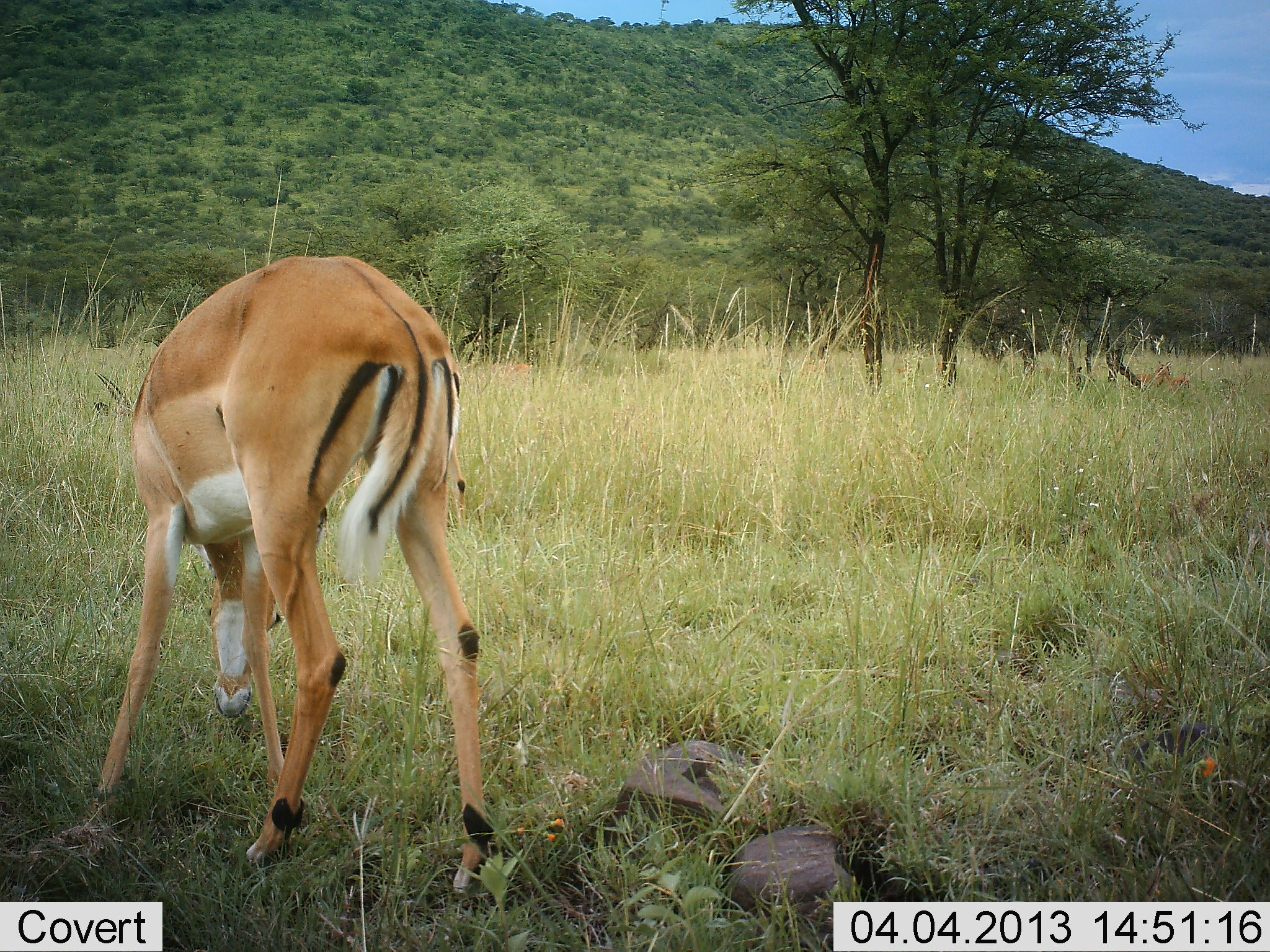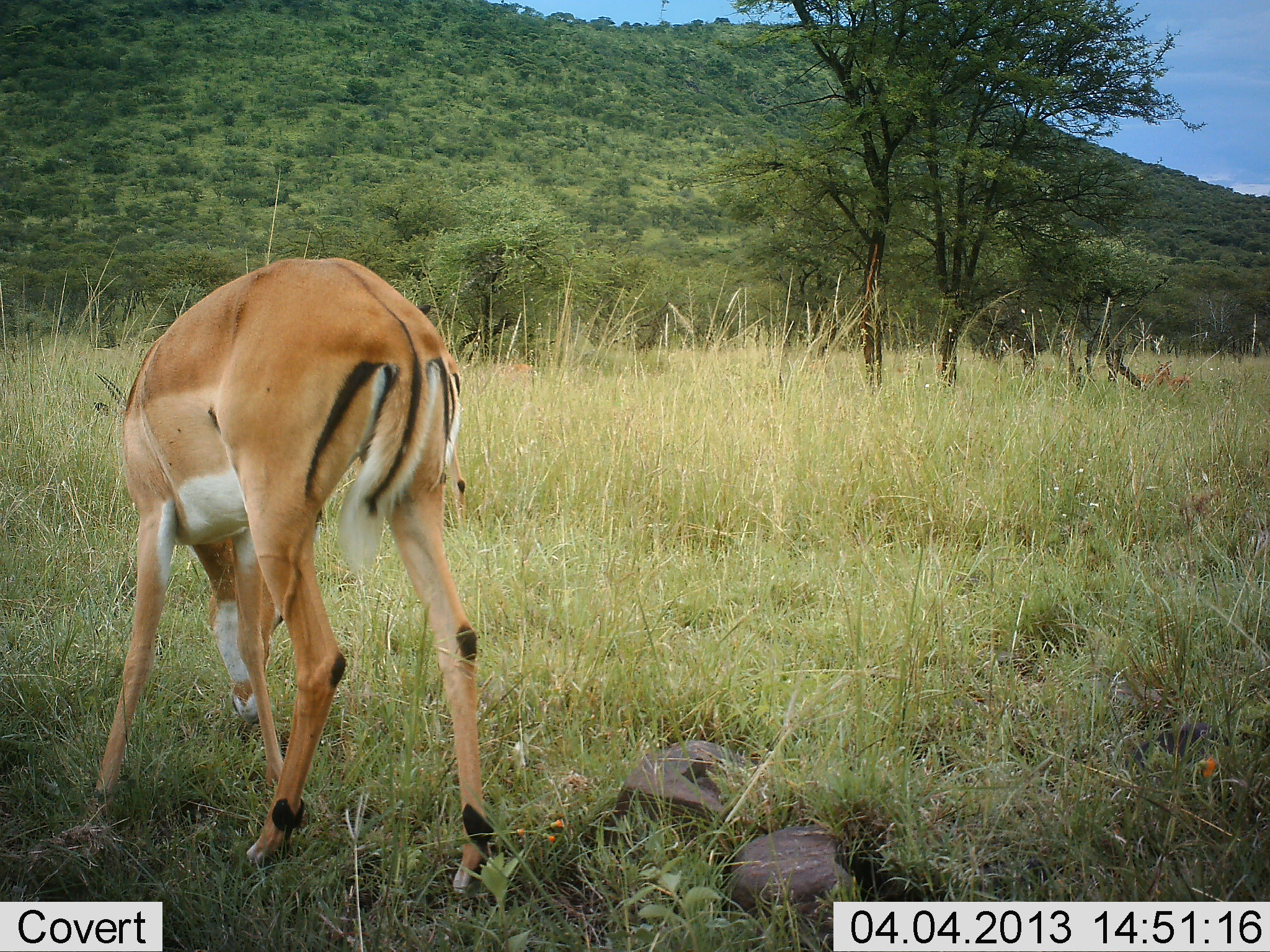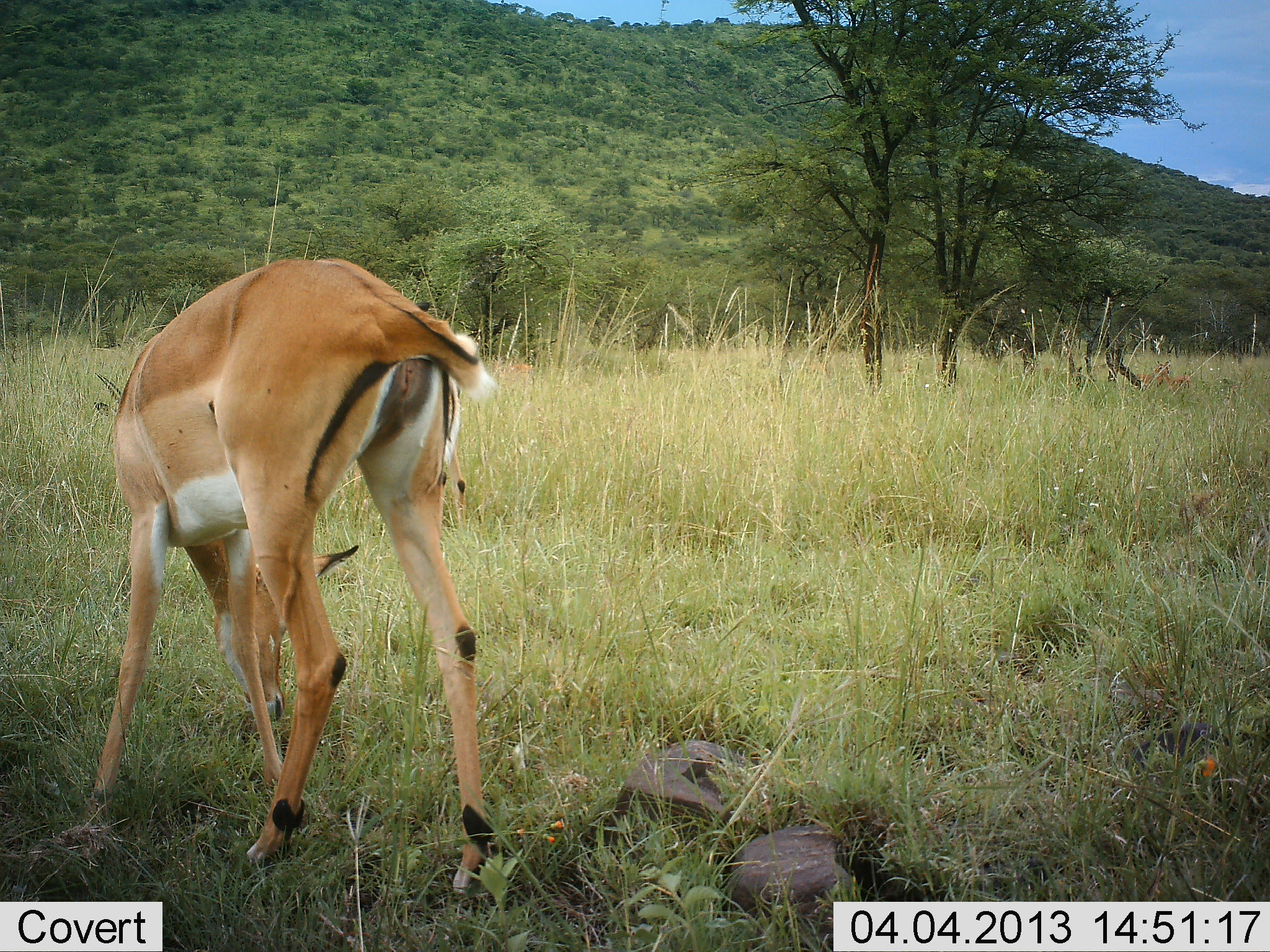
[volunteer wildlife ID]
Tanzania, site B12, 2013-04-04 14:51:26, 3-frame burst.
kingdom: Animalia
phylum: Chordata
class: Mammalia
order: Artiodactyla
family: Bovidae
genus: Aepyceros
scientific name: Aepyceros melampus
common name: impala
Impala (Aepyceros melampus), count 1. Behavior (volunteer vote fractions): standing 17%, resting 10%, moving 0%, interacting 0%. Young present (vote fraction): 0%. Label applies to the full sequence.